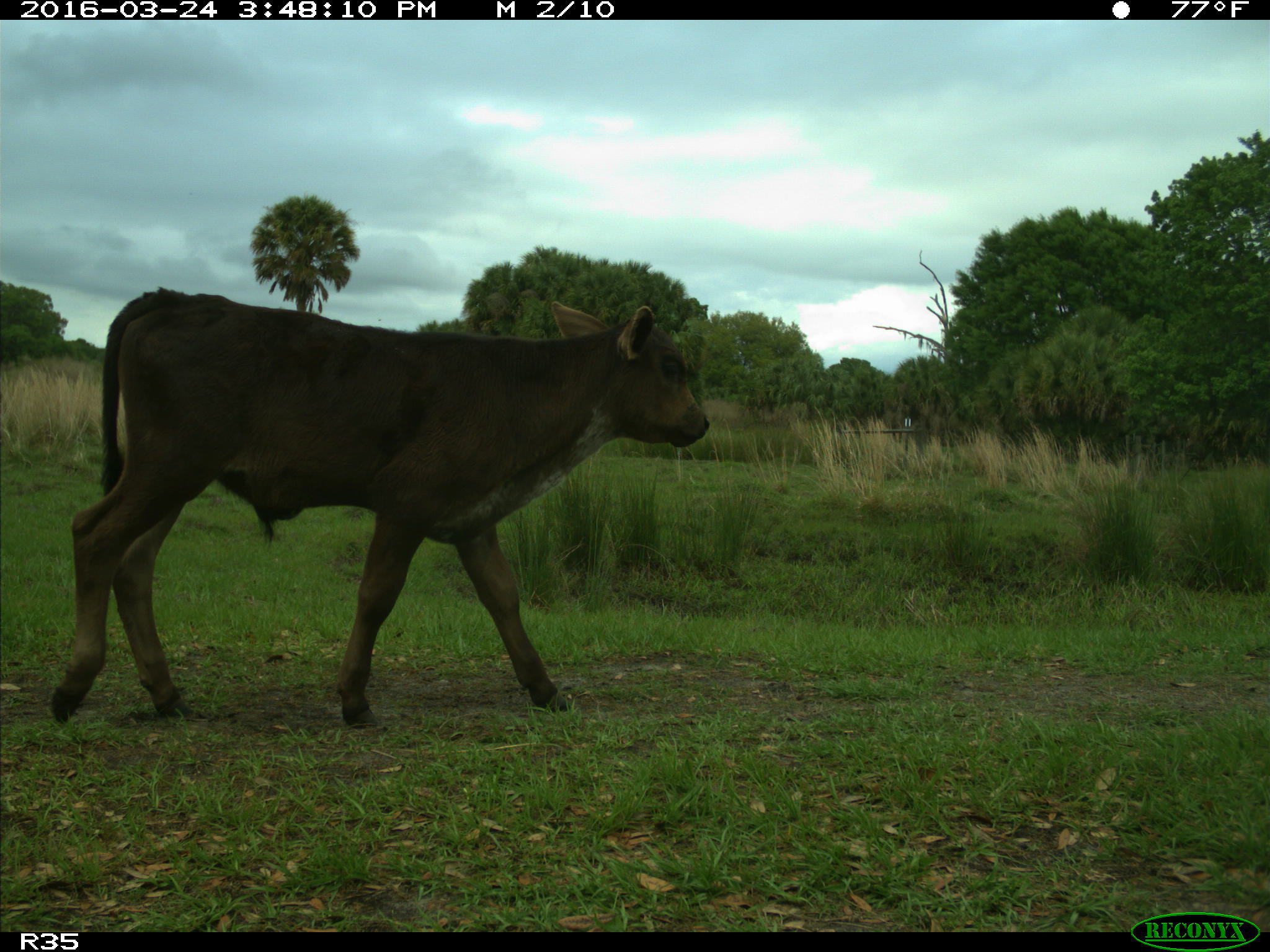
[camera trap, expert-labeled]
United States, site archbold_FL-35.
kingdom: Animalia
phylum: Chordata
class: Mammalia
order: Artiodactyla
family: Bovidae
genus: Bos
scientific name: Bos taurus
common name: domestic cow